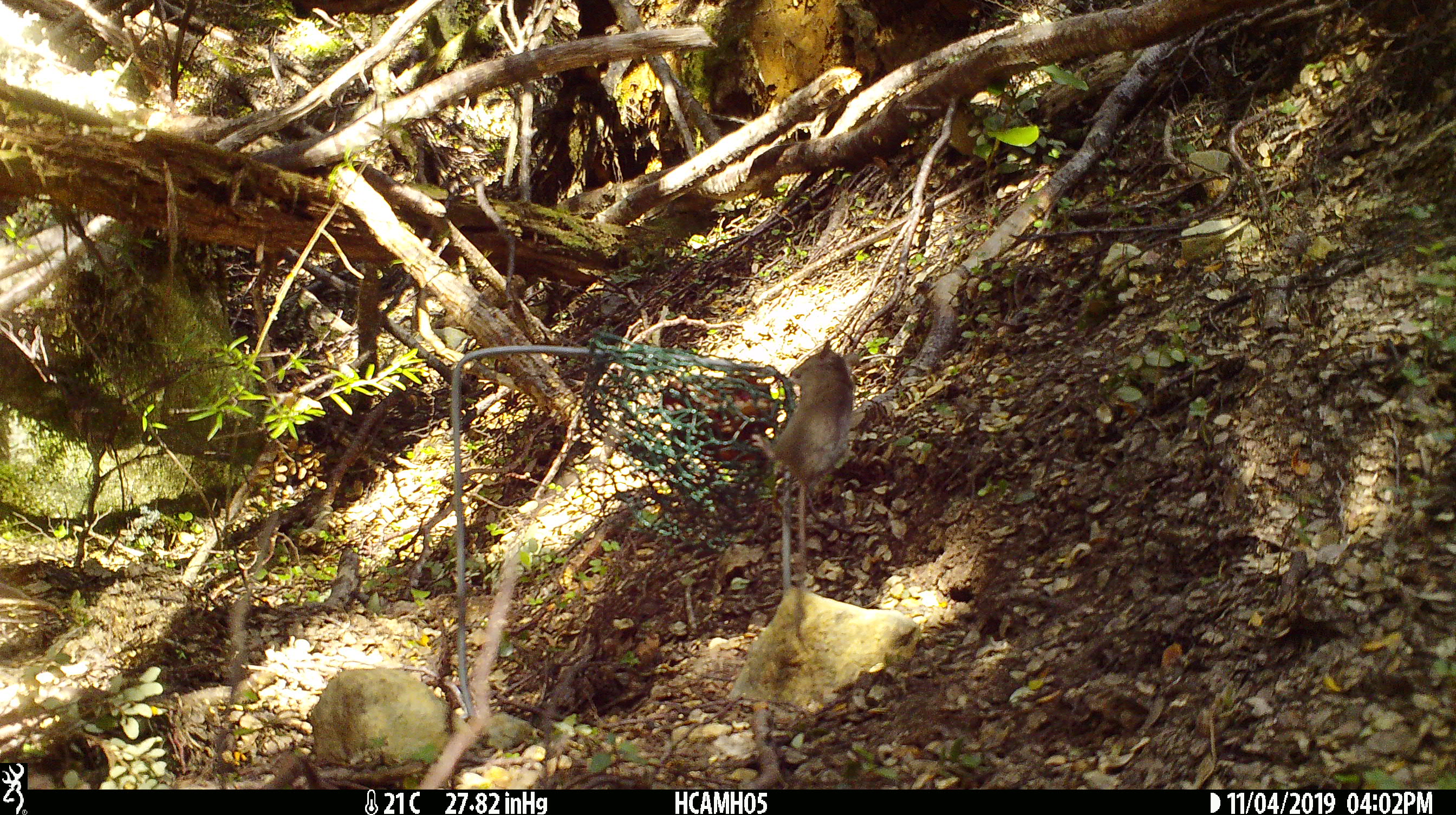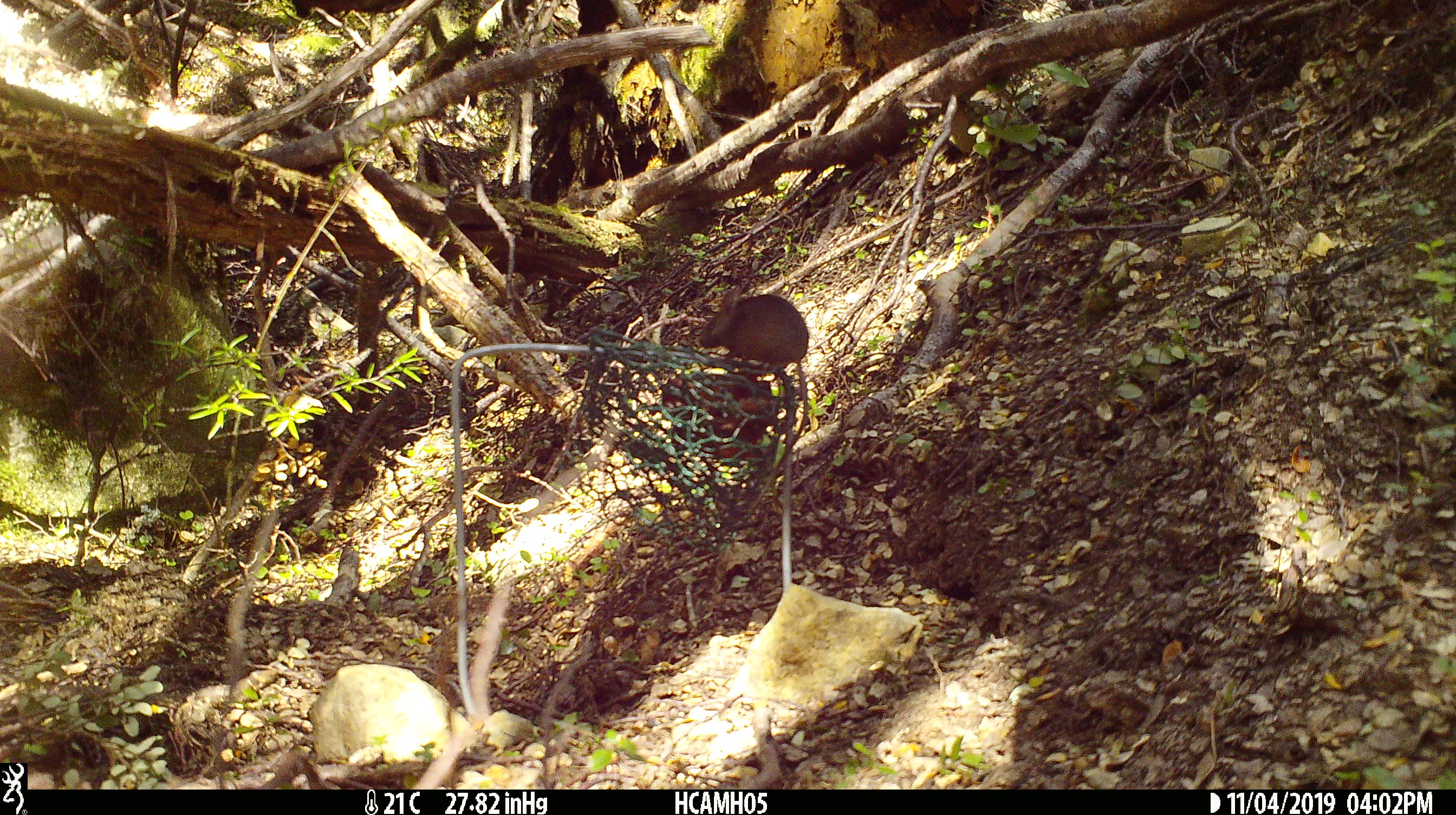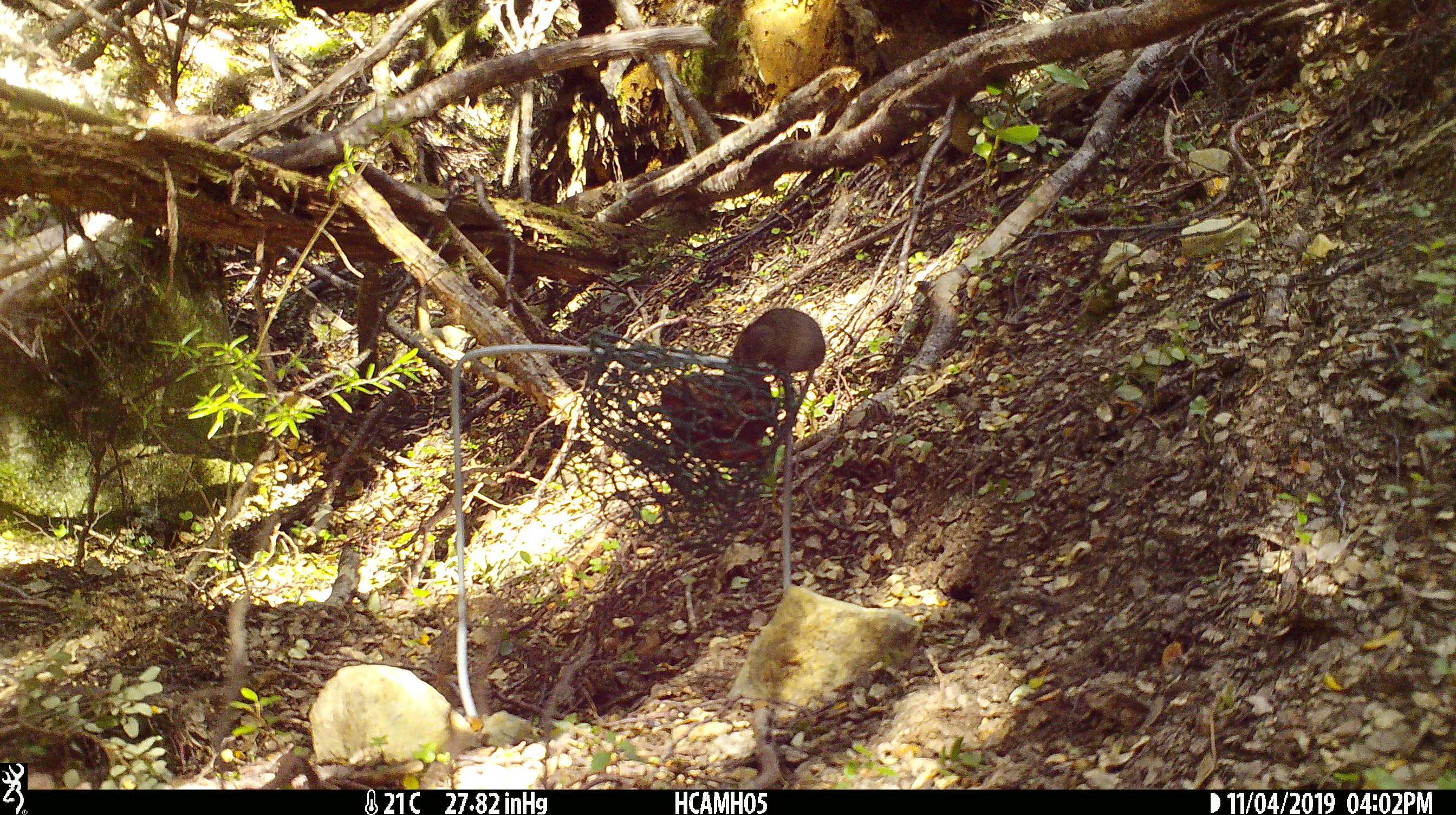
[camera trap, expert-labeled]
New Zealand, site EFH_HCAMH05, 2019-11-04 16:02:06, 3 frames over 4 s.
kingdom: Animalia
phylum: Chordata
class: Mammalia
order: Rodentia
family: Muridae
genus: Mus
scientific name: Mus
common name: mouse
Mouse (Mus).